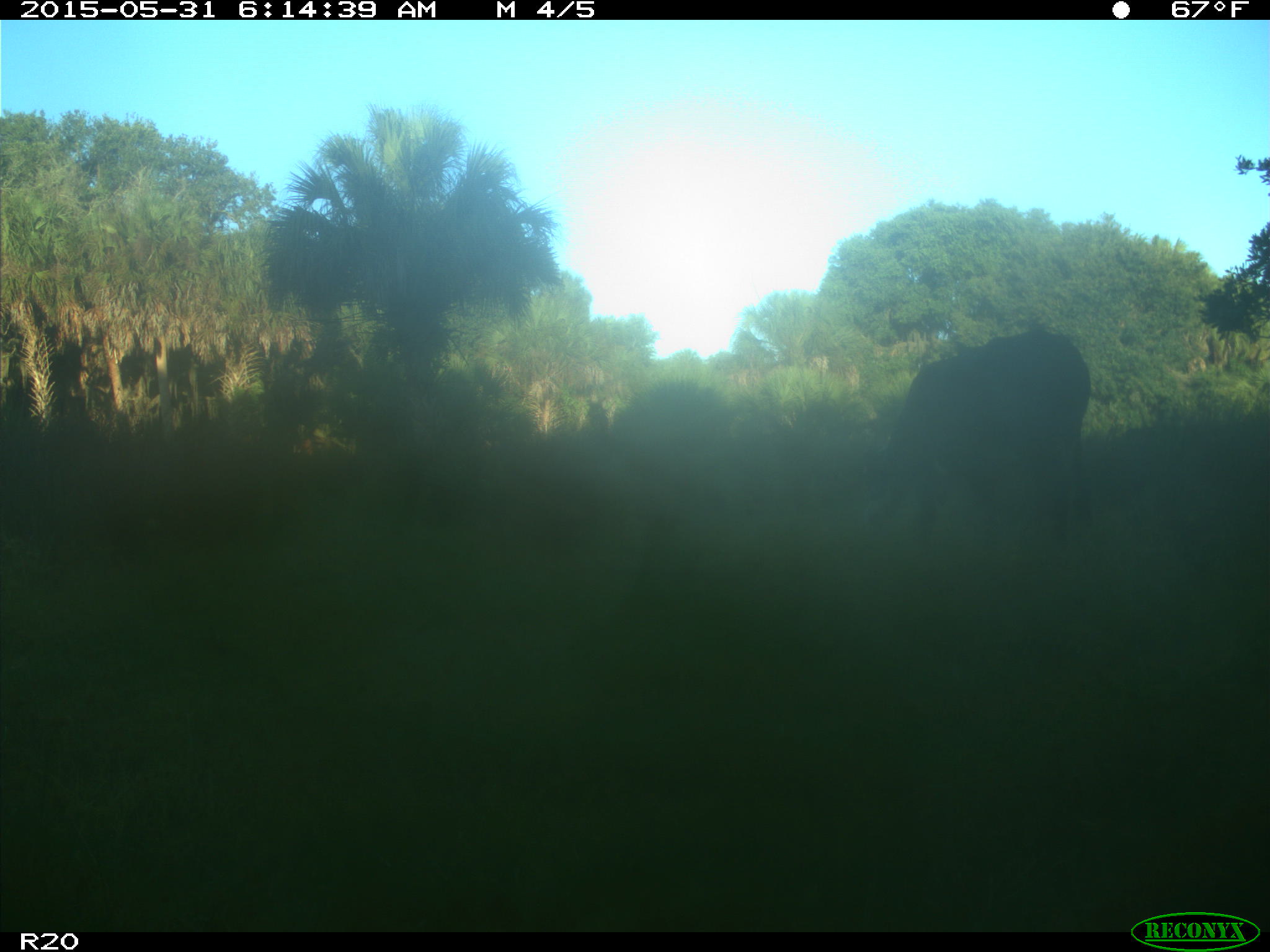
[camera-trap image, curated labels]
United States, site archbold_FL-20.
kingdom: Animalia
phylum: Chordata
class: Mammalia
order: Artiodactyla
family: Bovidae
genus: Bos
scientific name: Bos taurus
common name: domestic cow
Bos taurus (domestic cow).